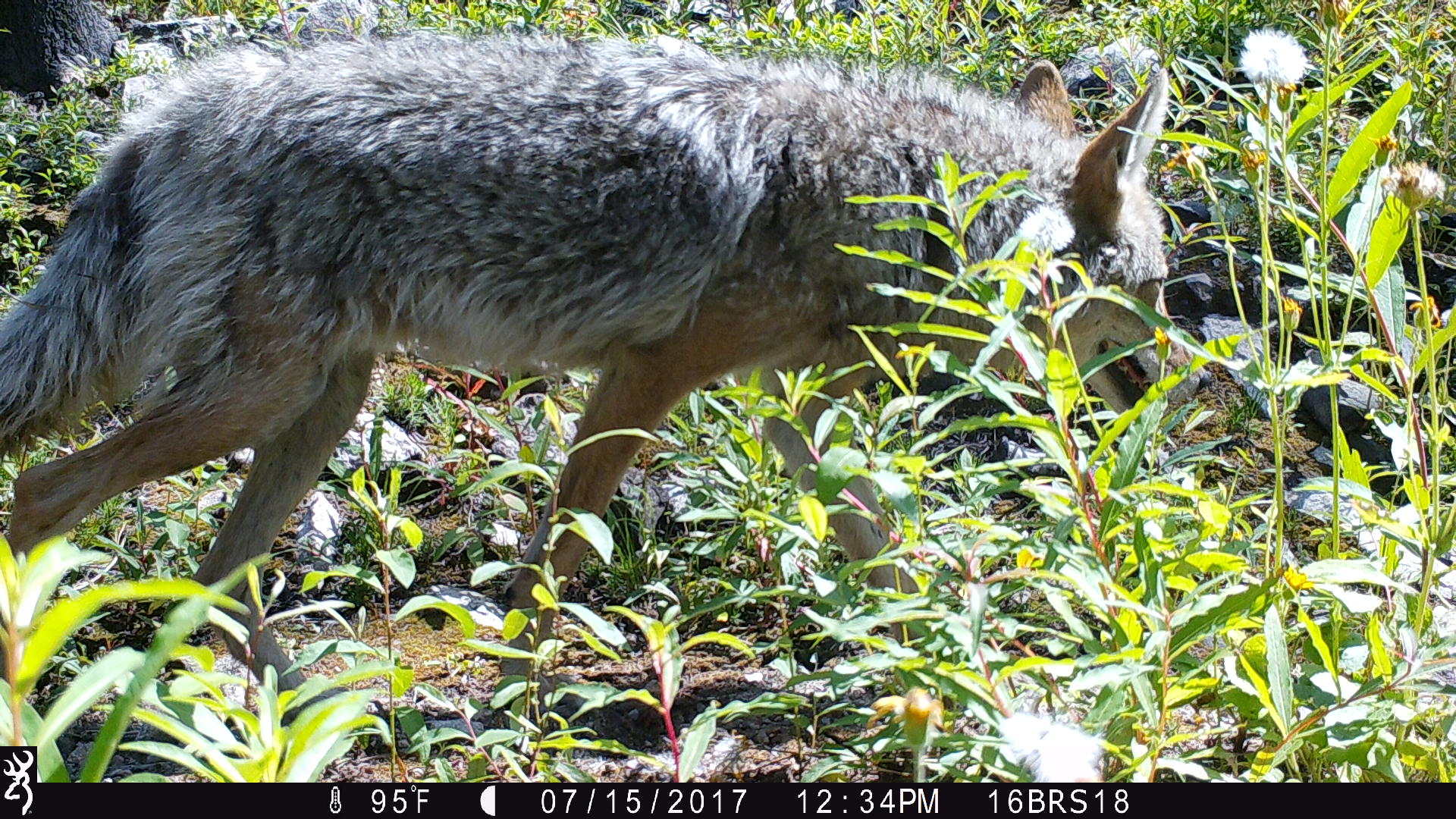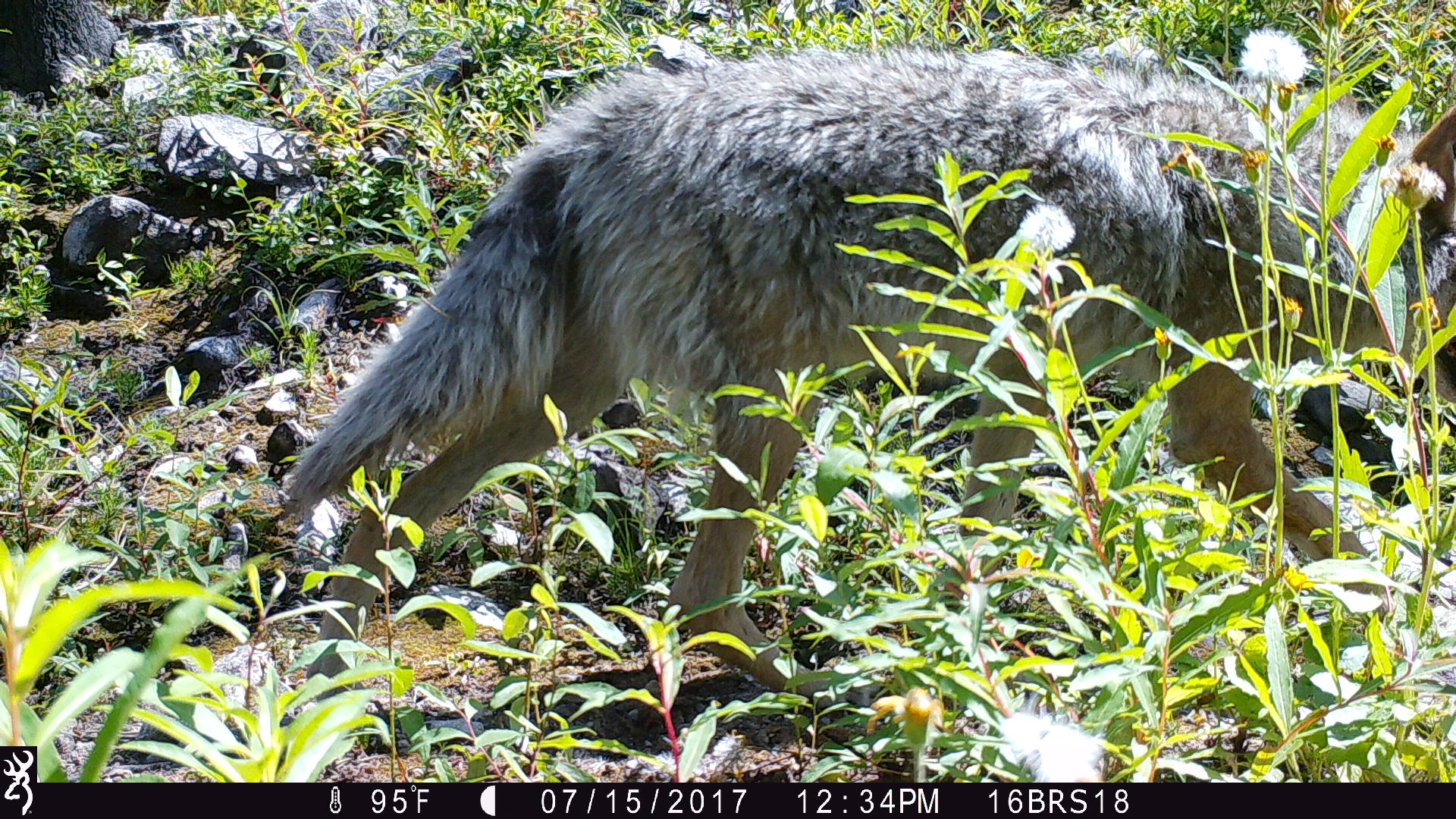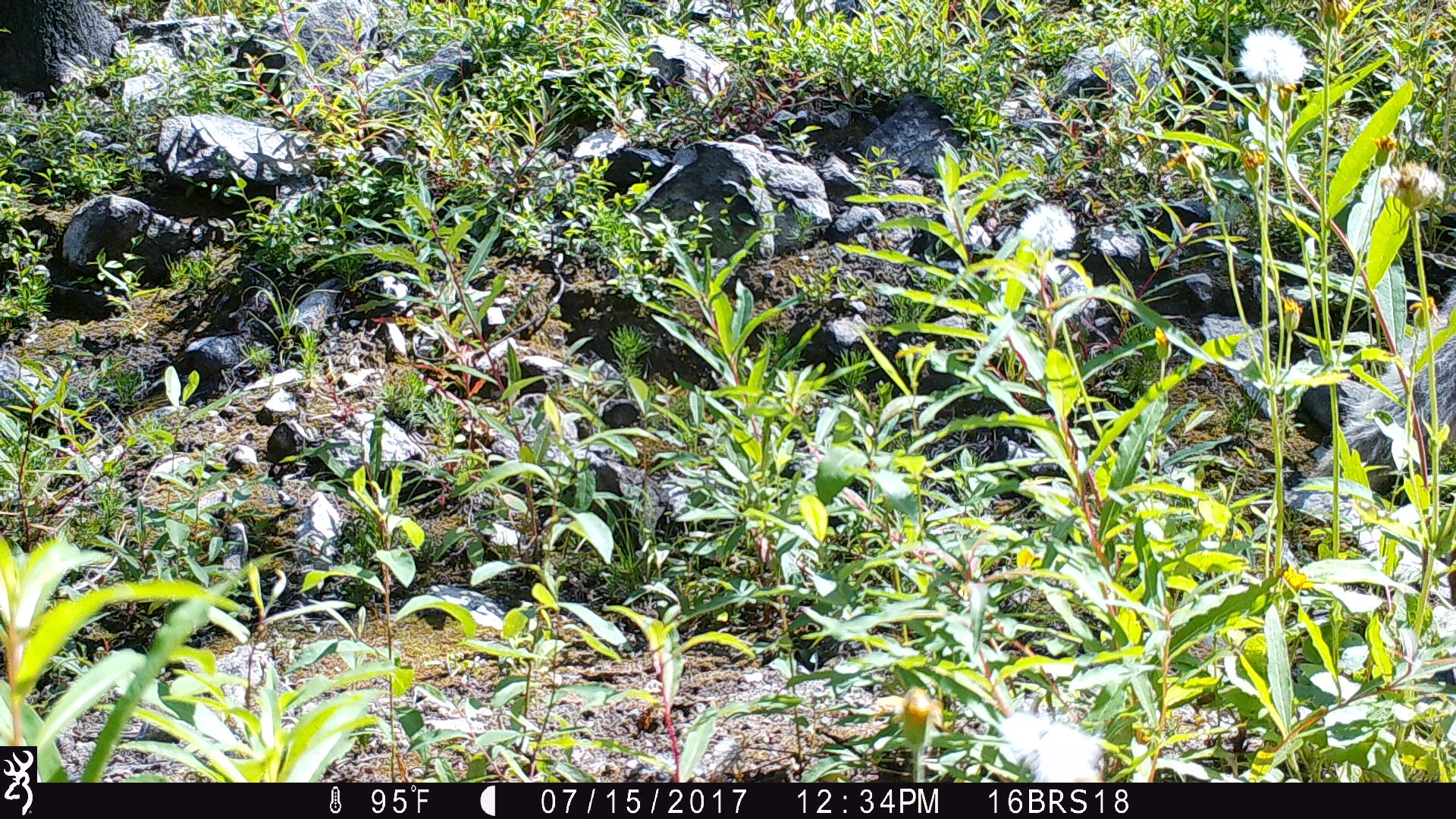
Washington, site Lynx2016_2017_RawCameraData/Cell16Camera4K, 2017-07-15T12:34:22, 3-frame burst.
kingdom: Animalia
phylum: Chordata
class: Mammalia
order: Carnivora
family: Canidae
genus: Canis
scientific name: Canis latrans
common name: coyote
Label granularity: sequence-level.